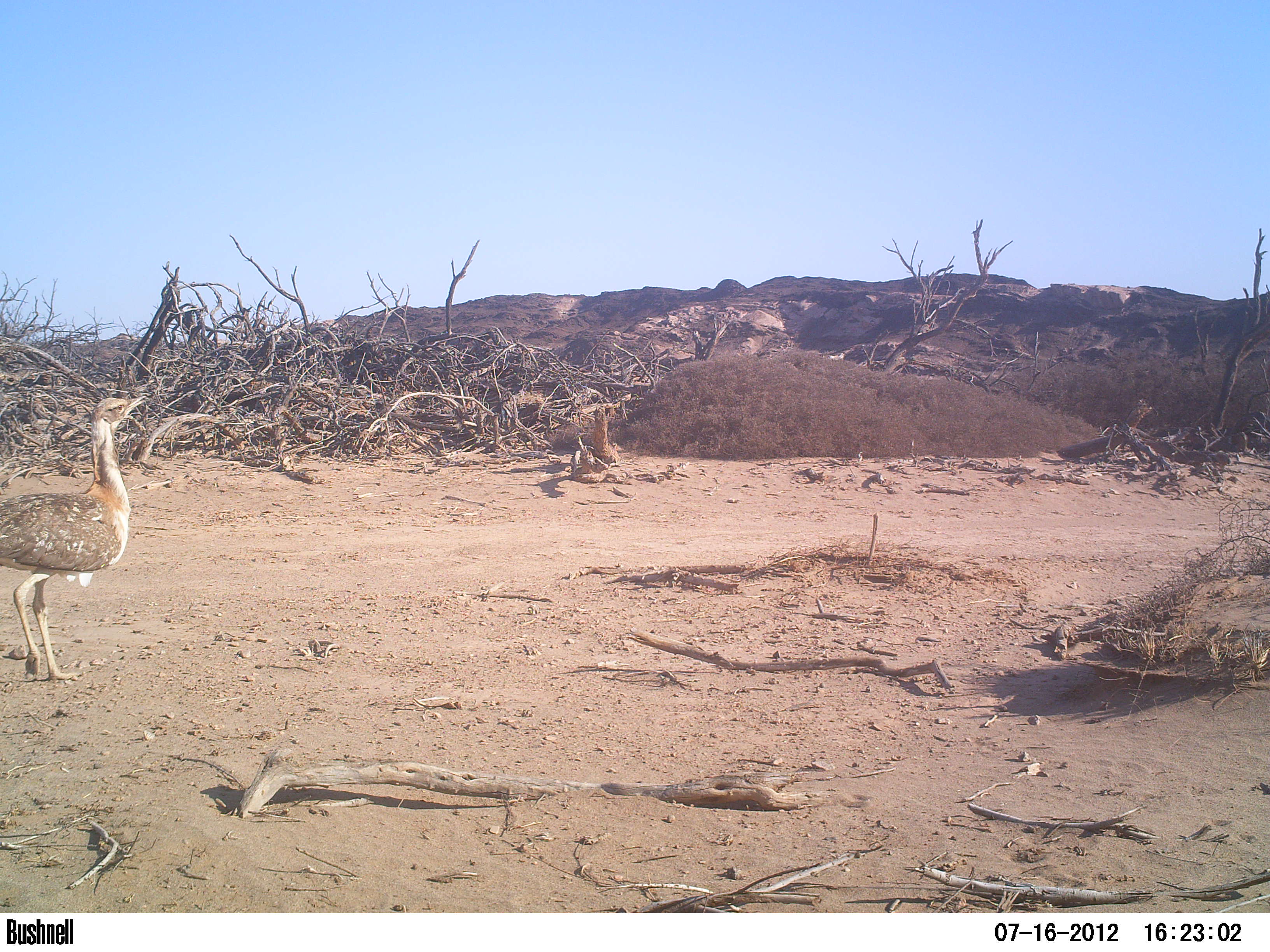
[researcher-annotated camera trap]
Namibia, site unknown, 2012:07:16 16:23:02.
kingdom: Animalia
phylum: Chordata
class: Aves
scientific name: Aves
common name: raptor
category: cn-raptors